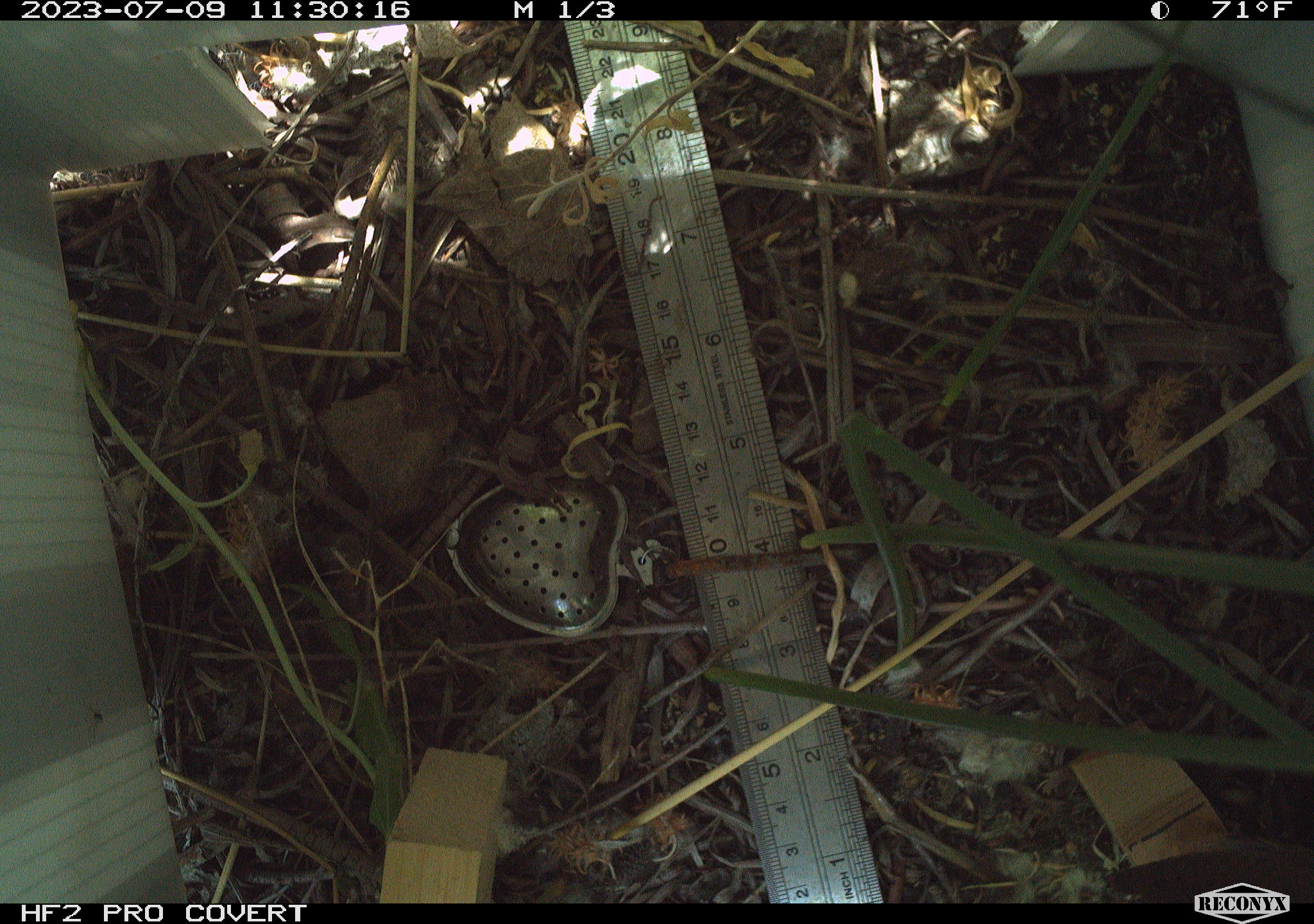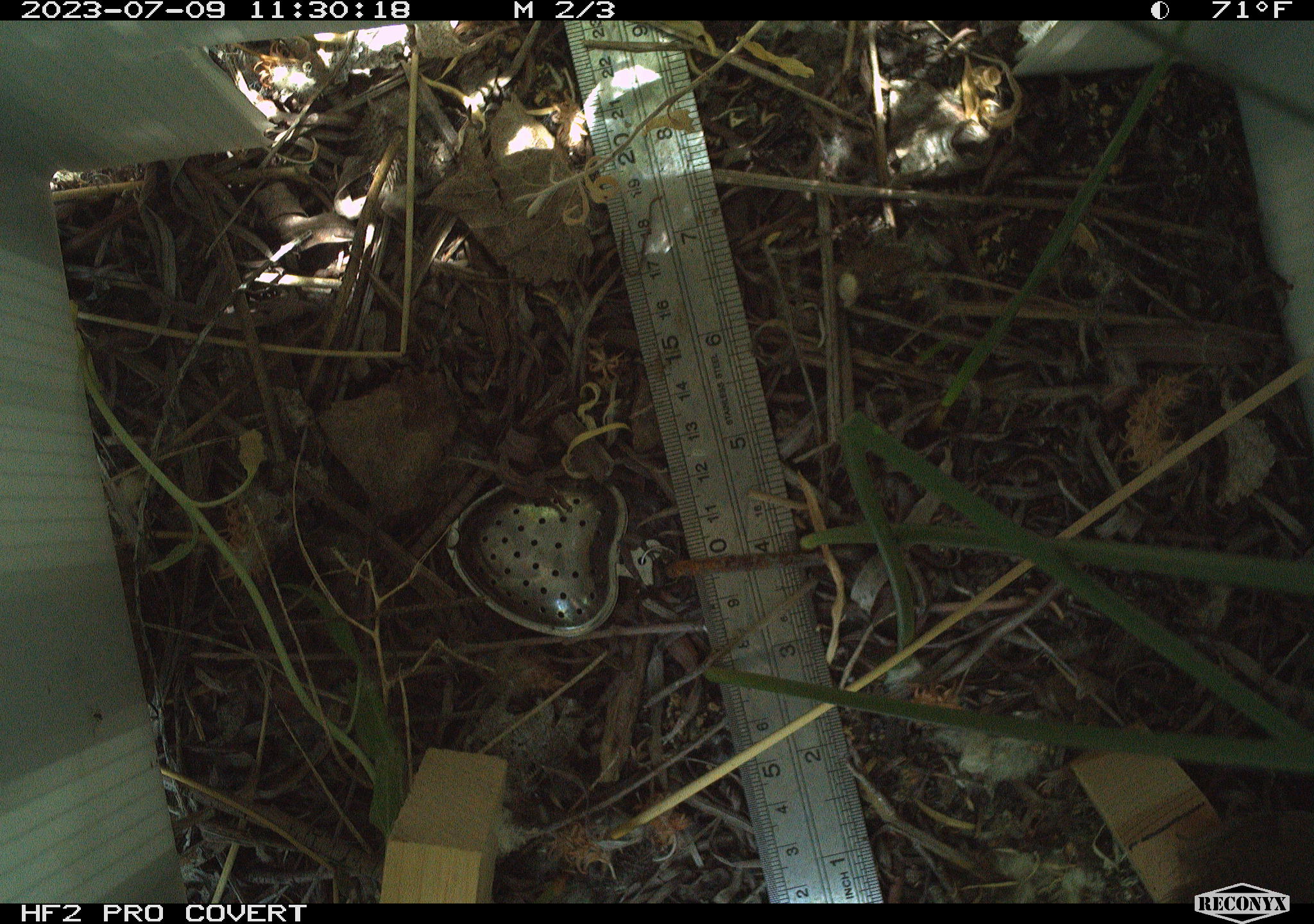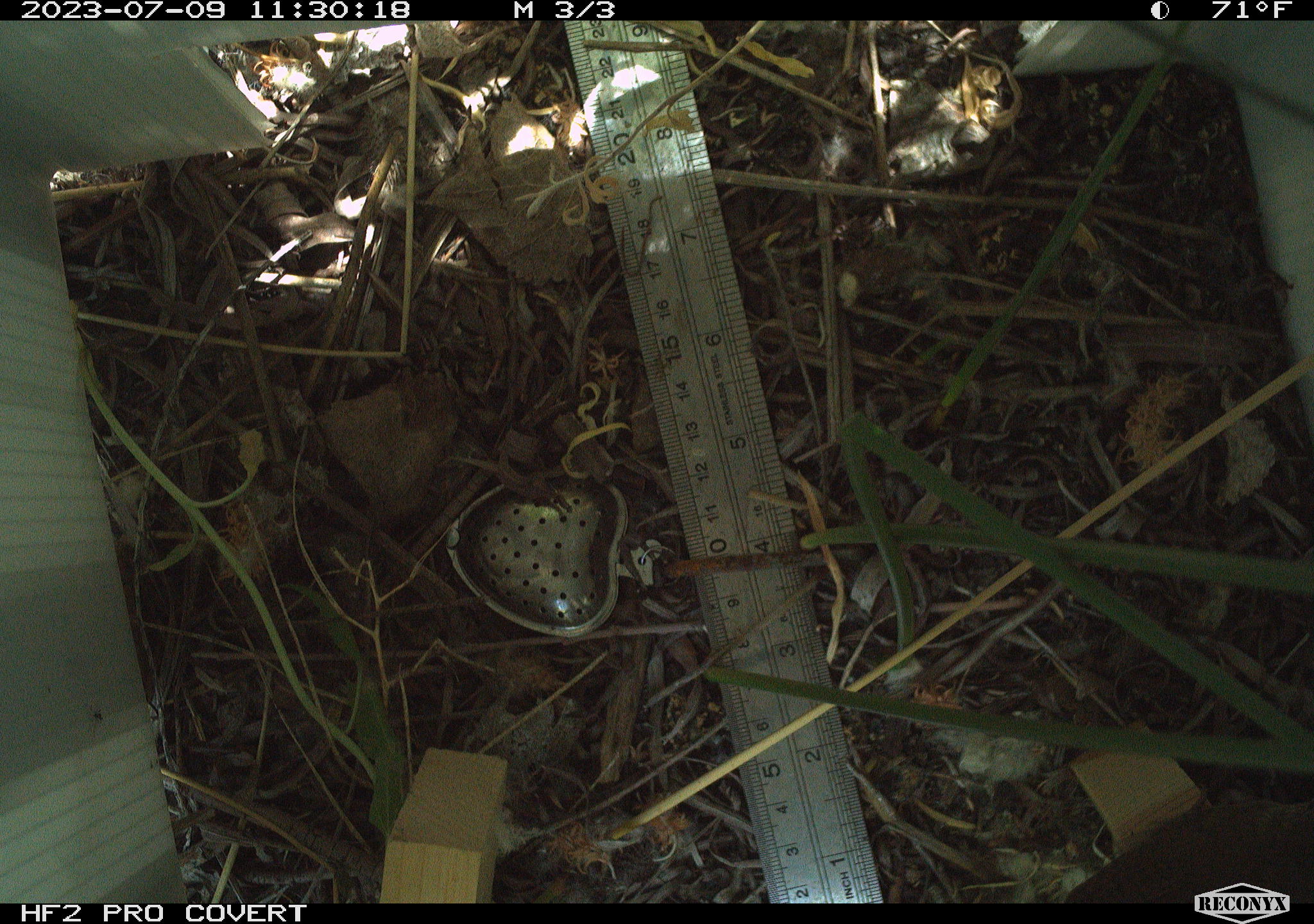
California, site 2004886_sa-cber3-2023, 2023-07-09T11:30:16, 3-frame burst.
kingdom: Animalia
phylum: Chordata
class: Aves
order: Passeriformes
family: Troglodytidae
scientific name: Troglodytidae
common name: wren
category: troglodytidae family